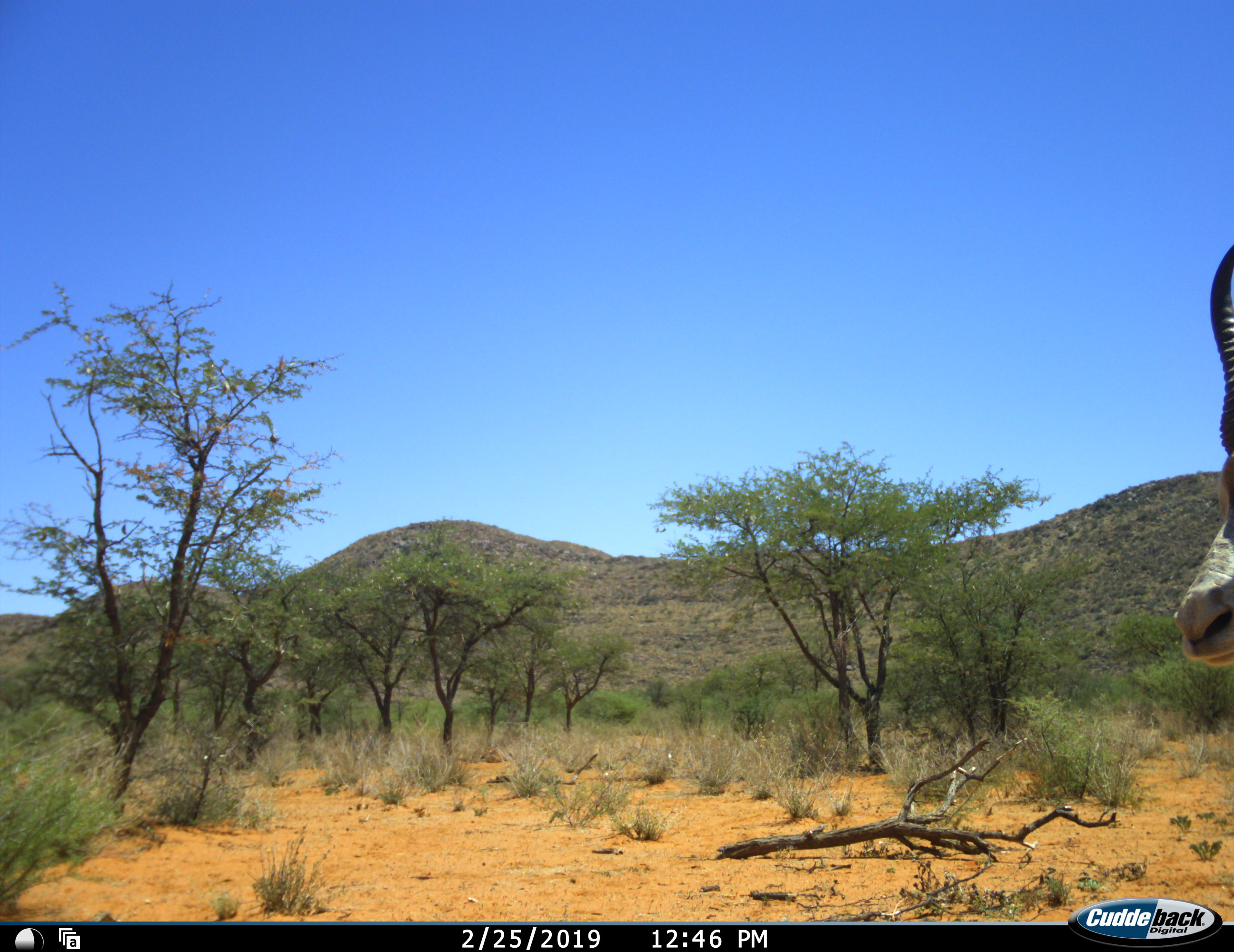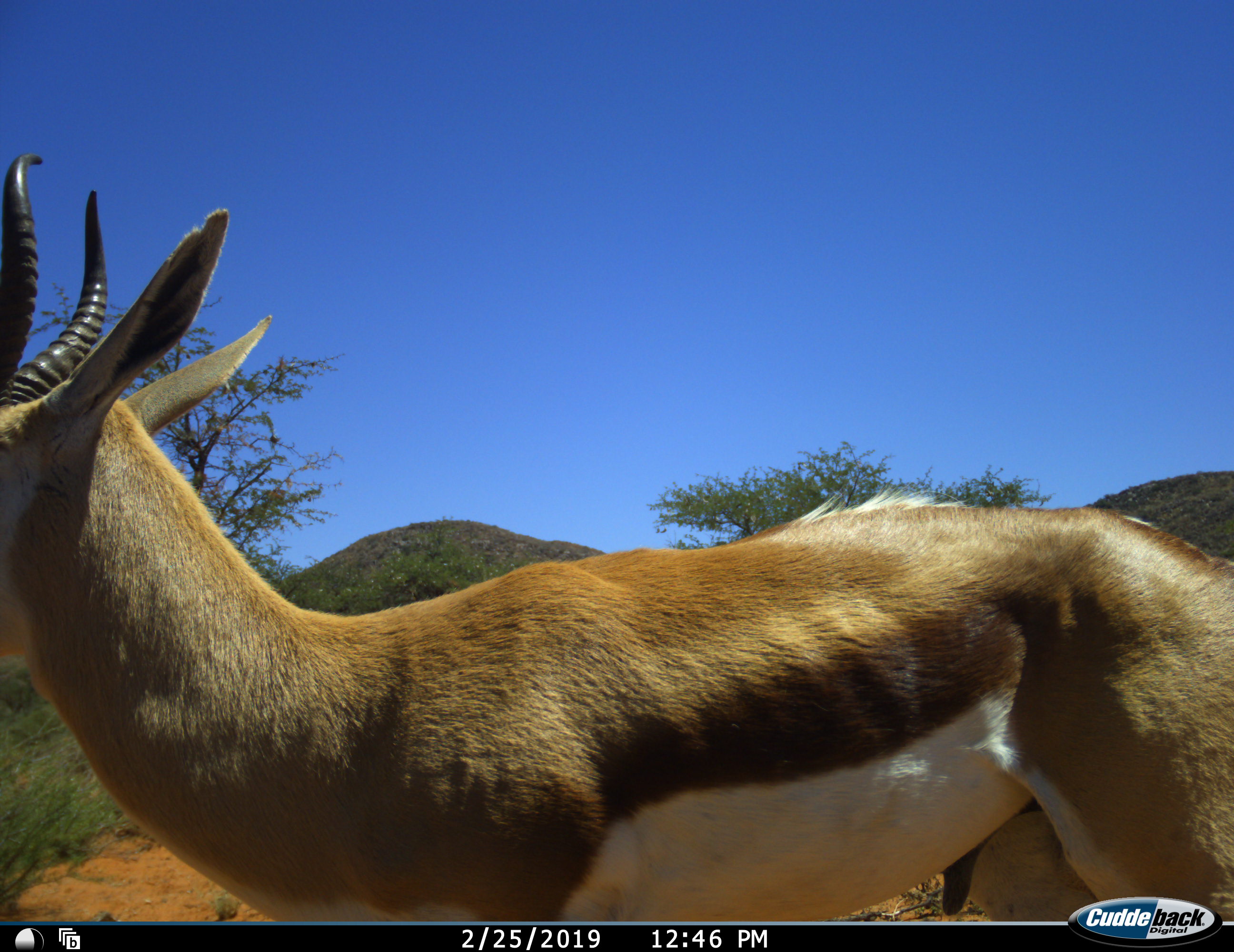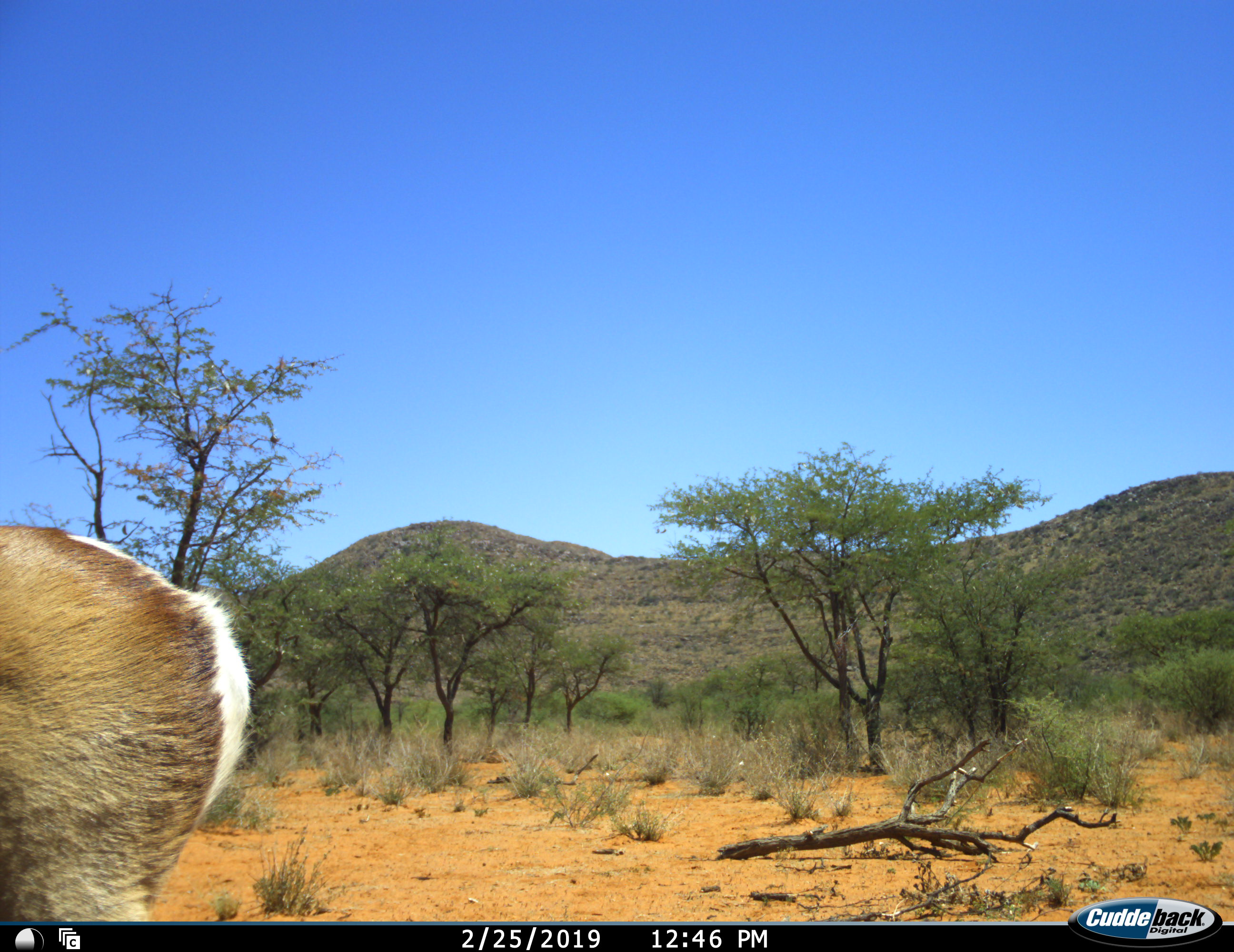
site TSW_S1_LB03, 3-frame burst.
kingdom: Animalia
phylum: Chordata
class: Mammalia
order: Artiodactyla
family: Bovidae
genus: Antidorcas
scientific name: Antidorcas marsupialis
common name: springbok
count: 1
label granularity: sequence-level